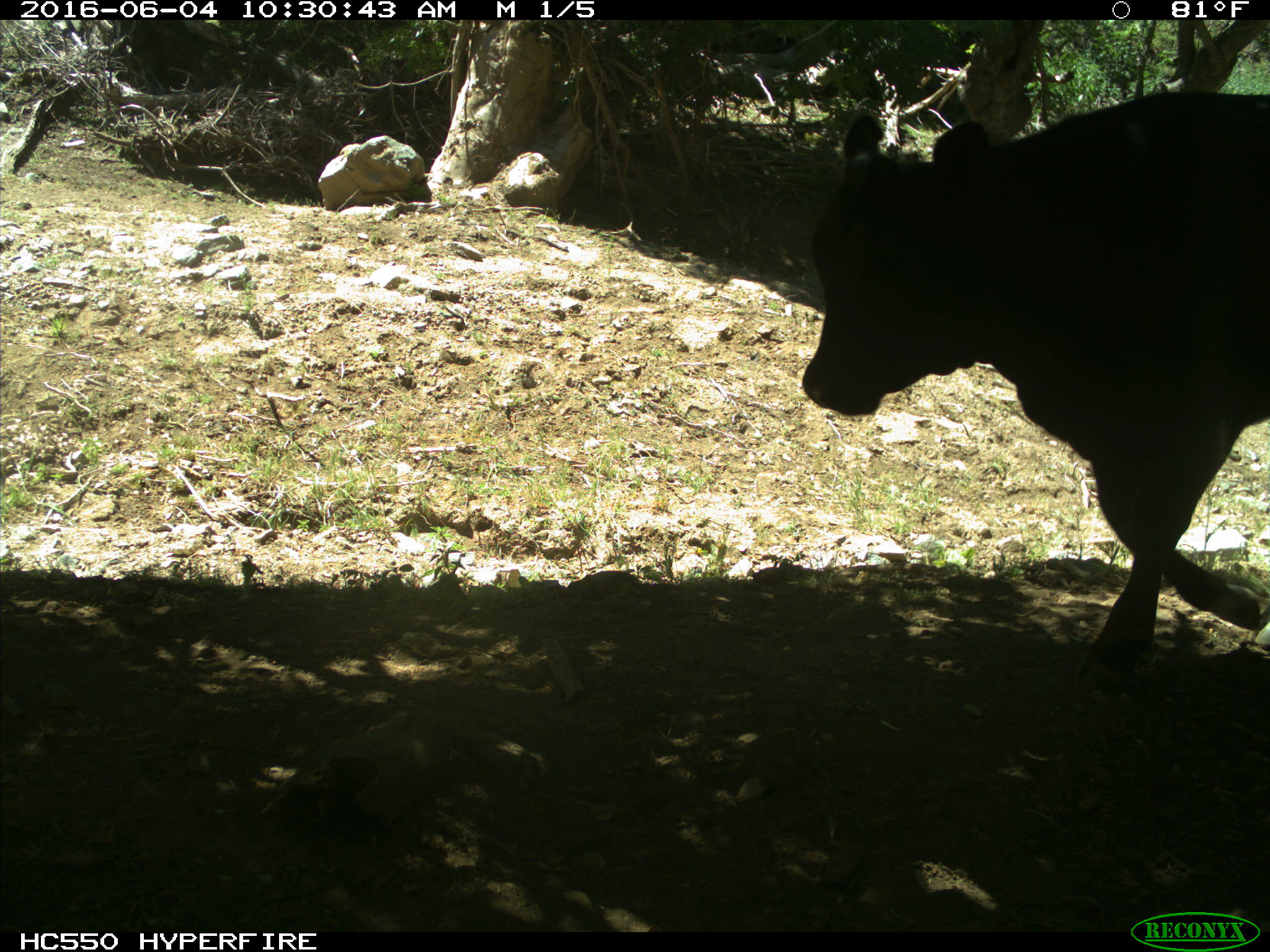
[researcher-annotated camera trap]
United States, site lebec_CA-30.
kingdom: Animalia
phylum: Chordata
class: Mammalia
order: Artiodactyla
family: Bovidae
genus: Bos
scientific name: Bos taurus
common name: domestic cow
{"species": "Bos taurus (domestic cow)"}